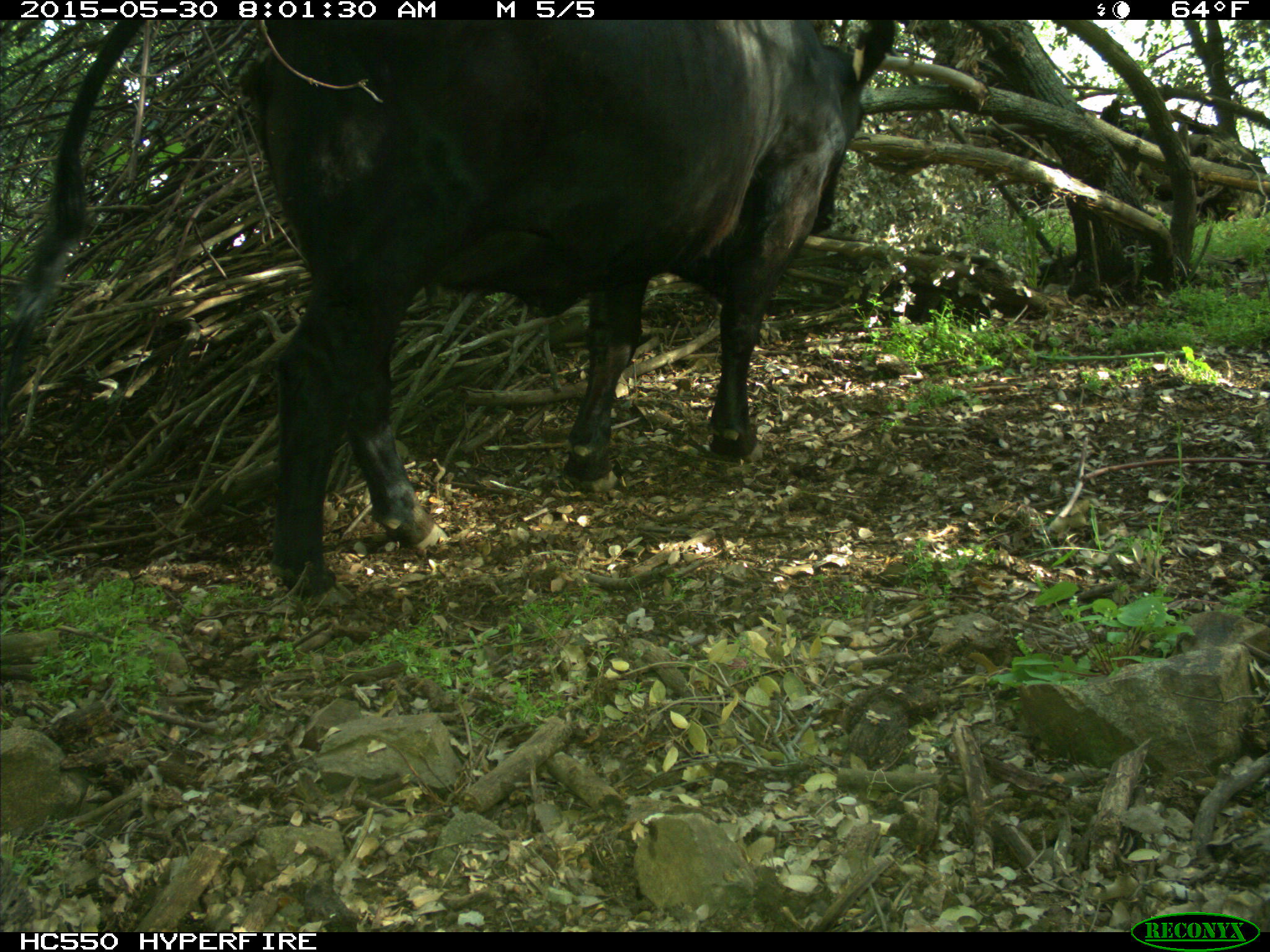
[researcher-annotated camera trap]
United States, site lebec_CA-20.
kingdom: Animalia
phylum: Chordata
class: Mammalia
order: Artiodactyla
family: Bovidae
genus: Bos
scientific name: Bos taurus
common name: domestic cow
Bos taurus (domestic cow).